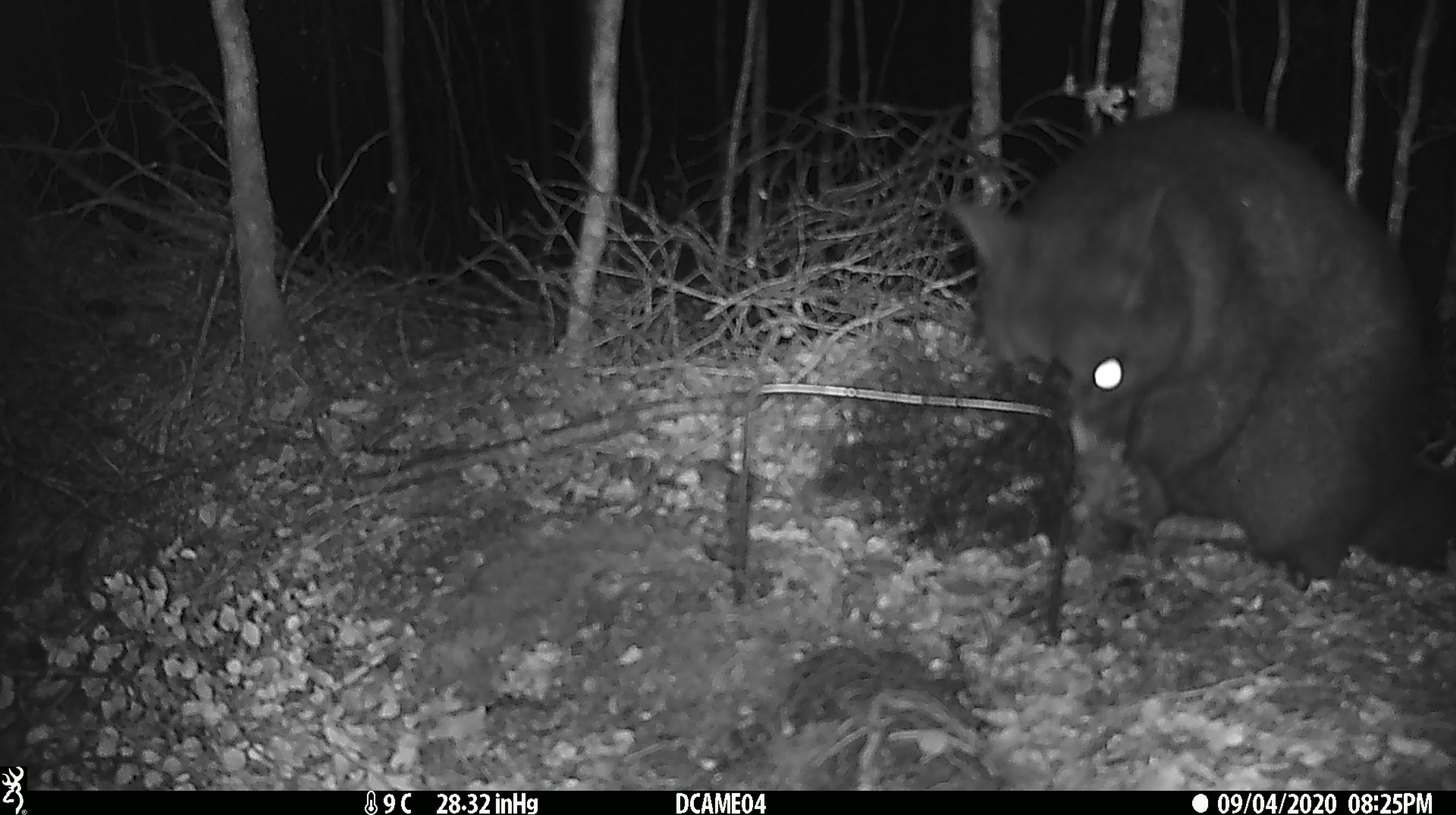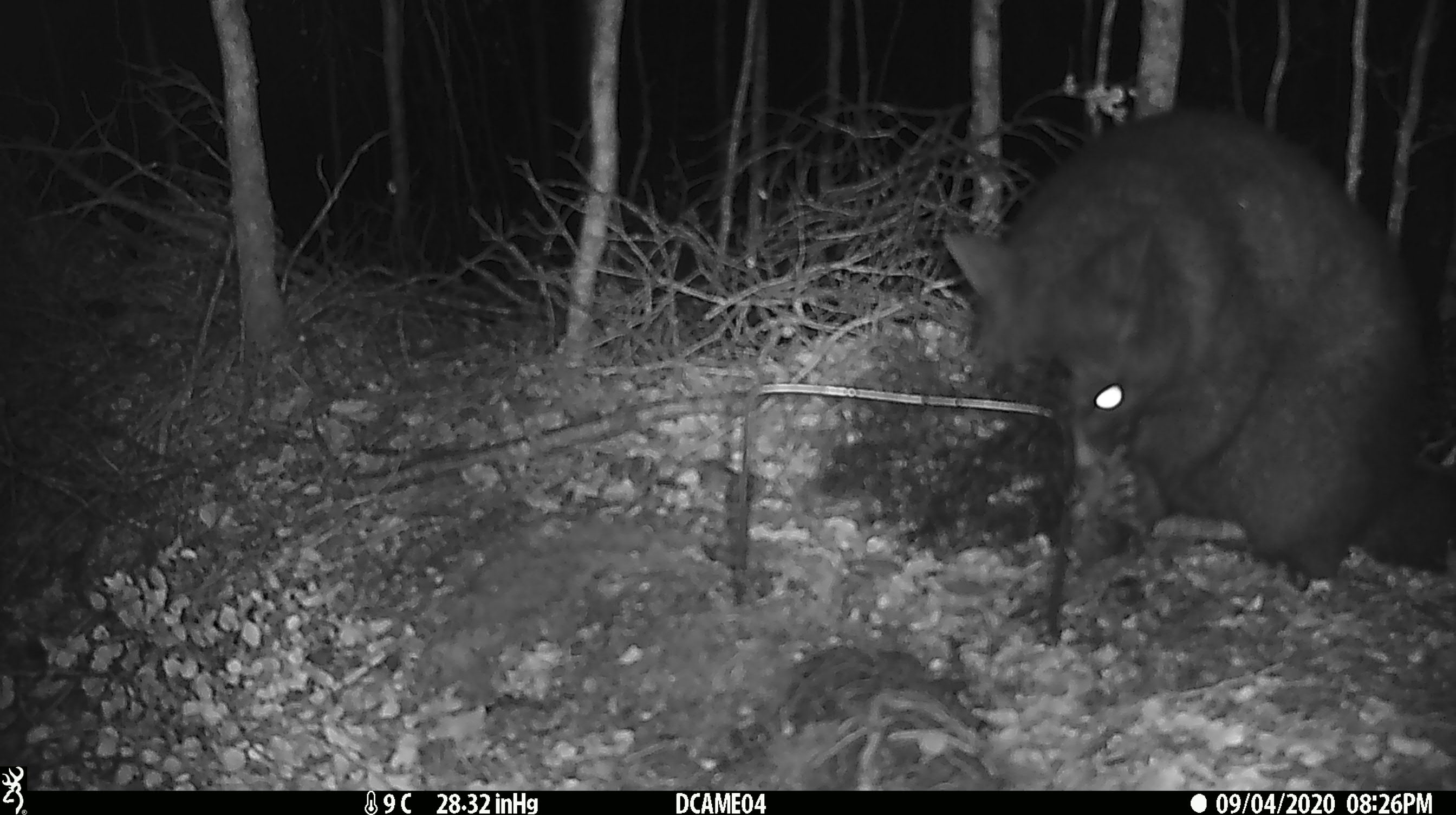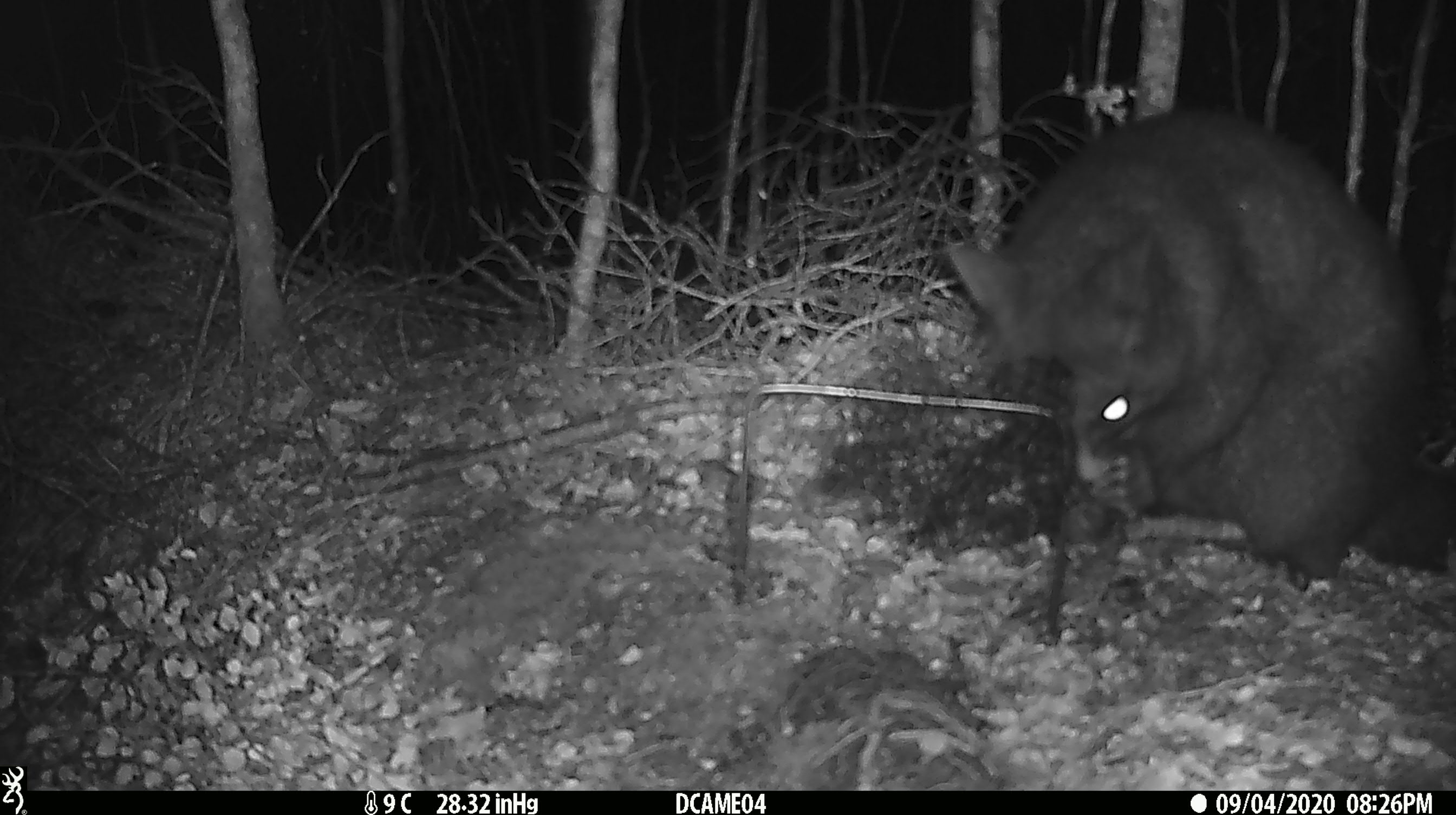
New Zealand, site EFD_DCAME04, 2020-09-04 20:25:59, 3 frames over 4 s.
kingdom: Animalia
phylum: Chordata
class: Mammalia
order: Diprotodontia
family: Phalangeridae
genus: Trichosurus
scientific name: Trichosurus vulpecula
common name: common brushtail possum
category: possum